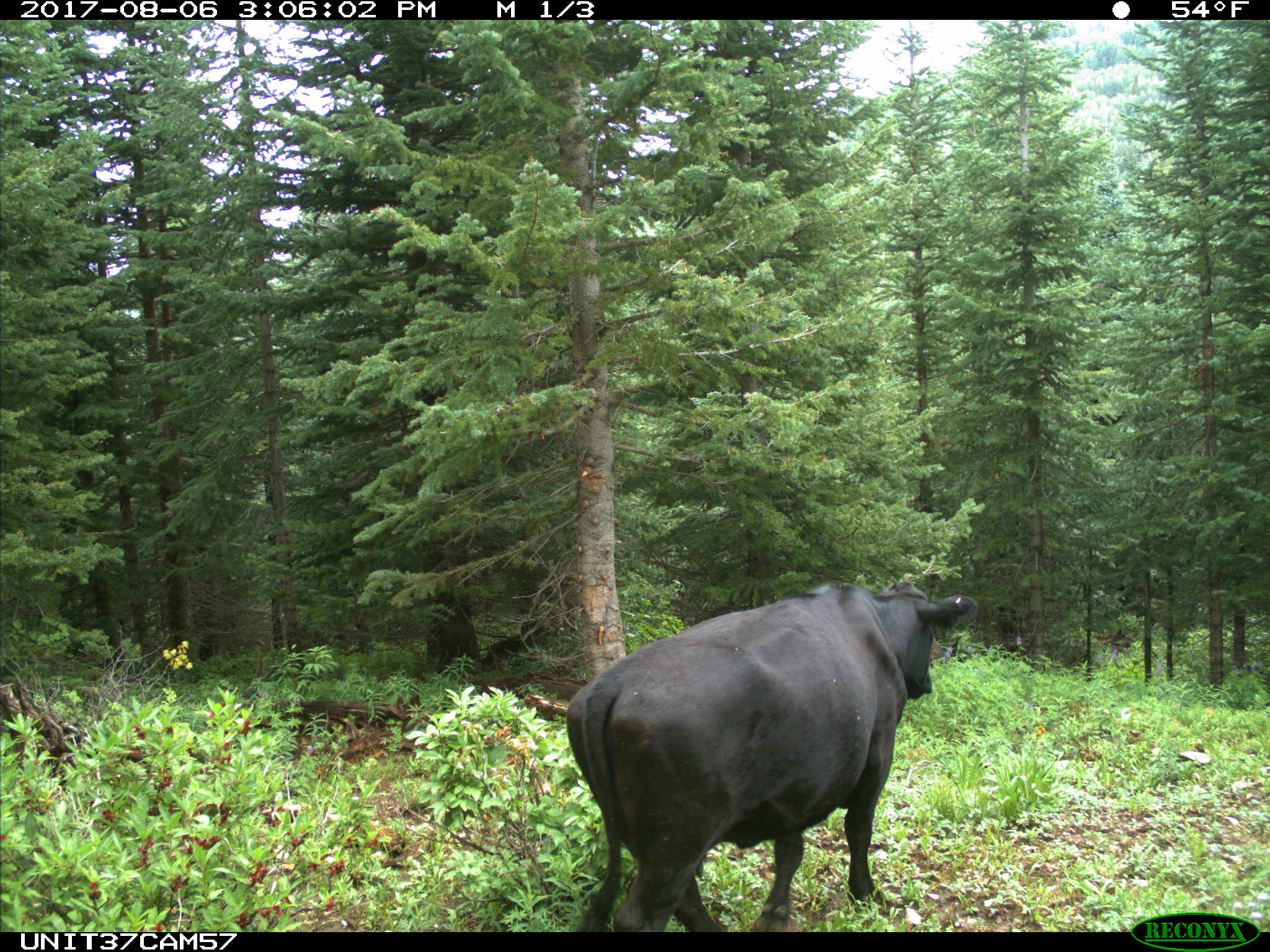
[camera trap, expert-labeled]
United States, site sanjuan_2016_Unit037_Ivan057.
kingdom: Animalia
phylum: Chordata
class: Mammalia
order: Artiodactyla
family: Bovidae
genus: Bos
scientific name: Bos taurus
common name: domestic cow